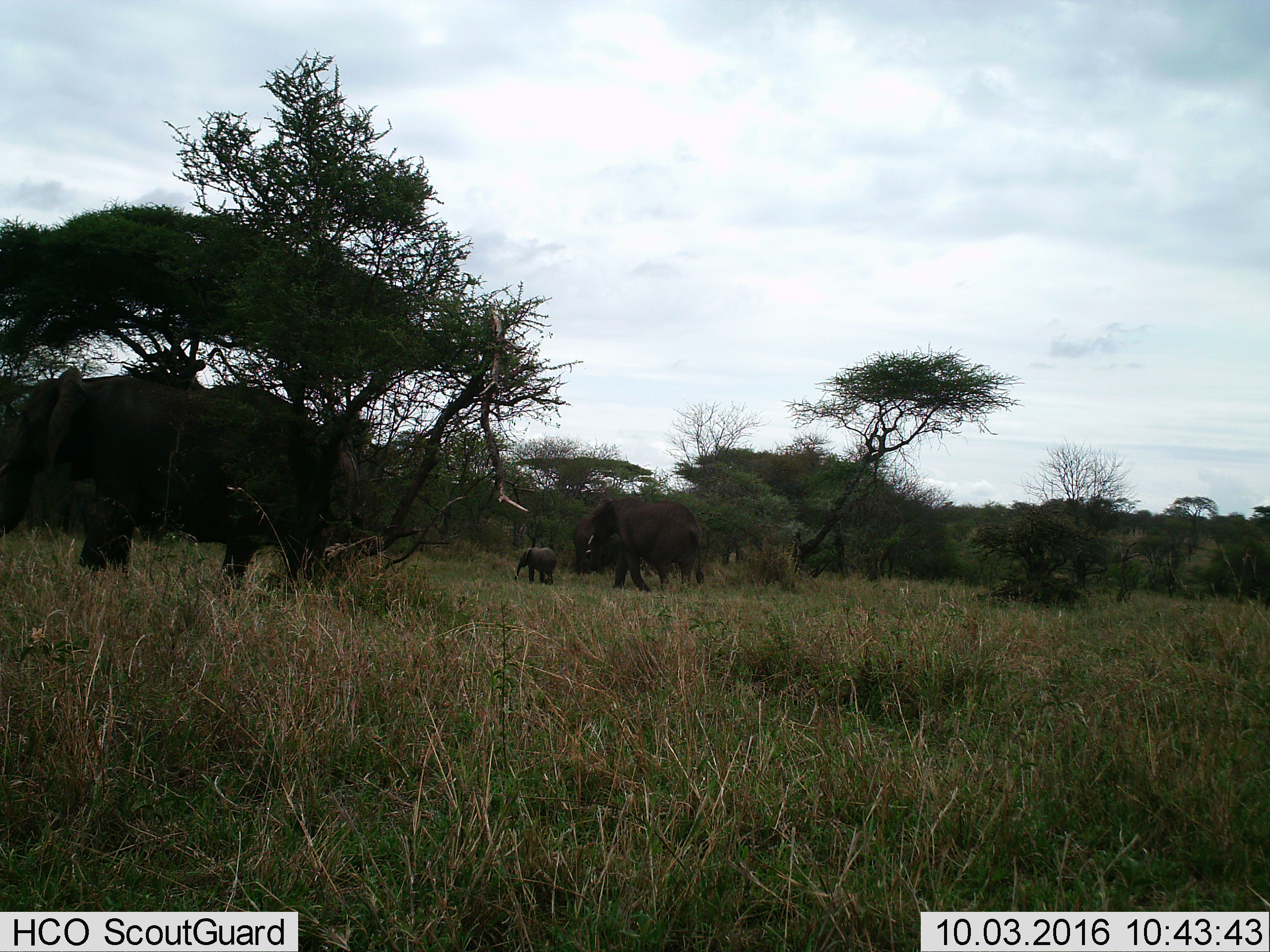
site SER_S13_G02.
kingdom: Animalia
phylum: Chordata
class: Mammalia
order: Proboscidea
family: Elephantidae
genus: Loxodonta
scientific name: Loxodonta africana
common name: african bush elephant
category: elephant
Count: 4.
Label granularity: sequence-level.